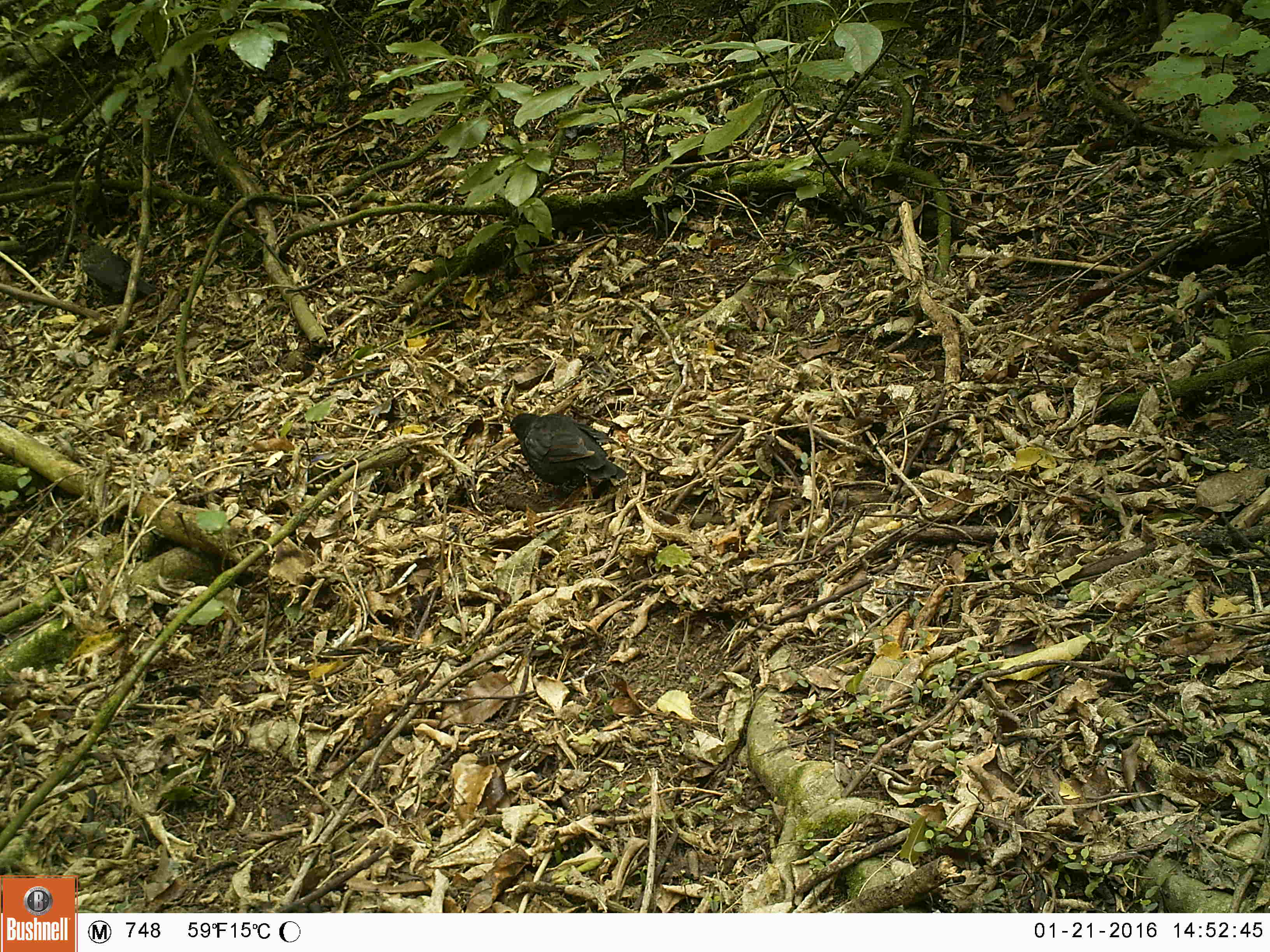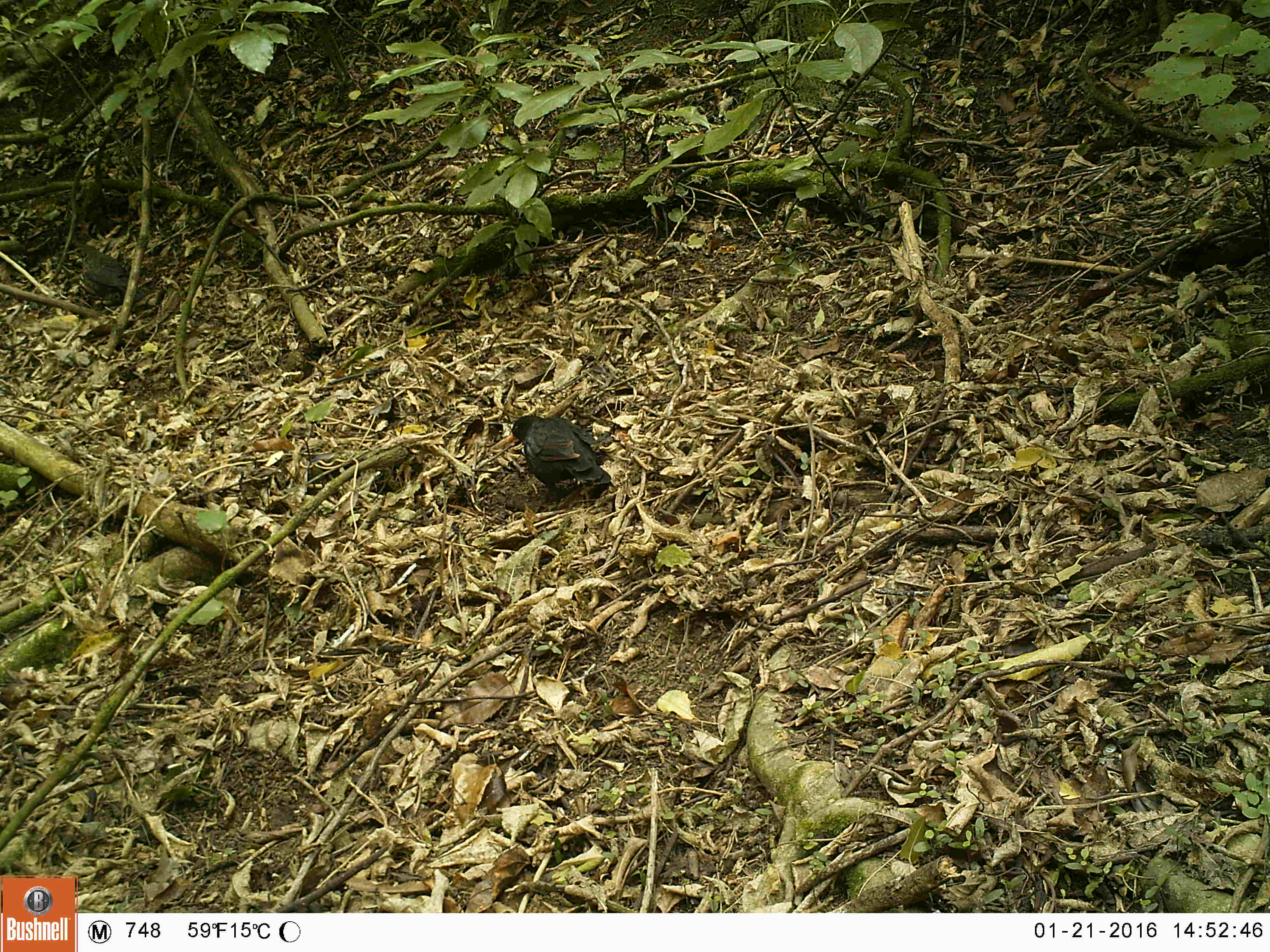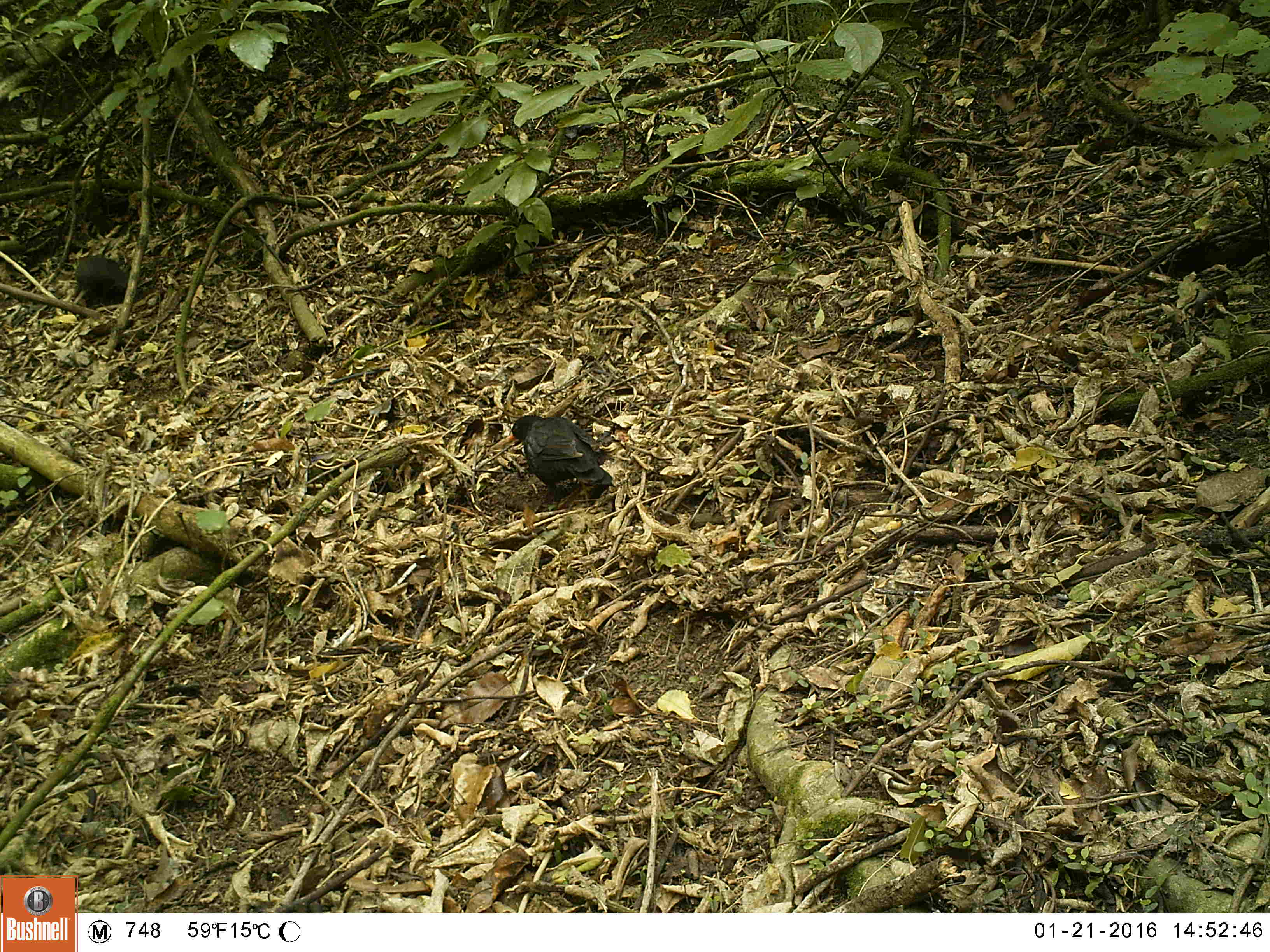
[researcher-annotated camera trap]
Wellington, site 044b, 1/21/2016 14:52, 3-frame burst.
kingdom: Animalia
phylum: Chordata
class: Aves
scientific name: Aves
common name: bird